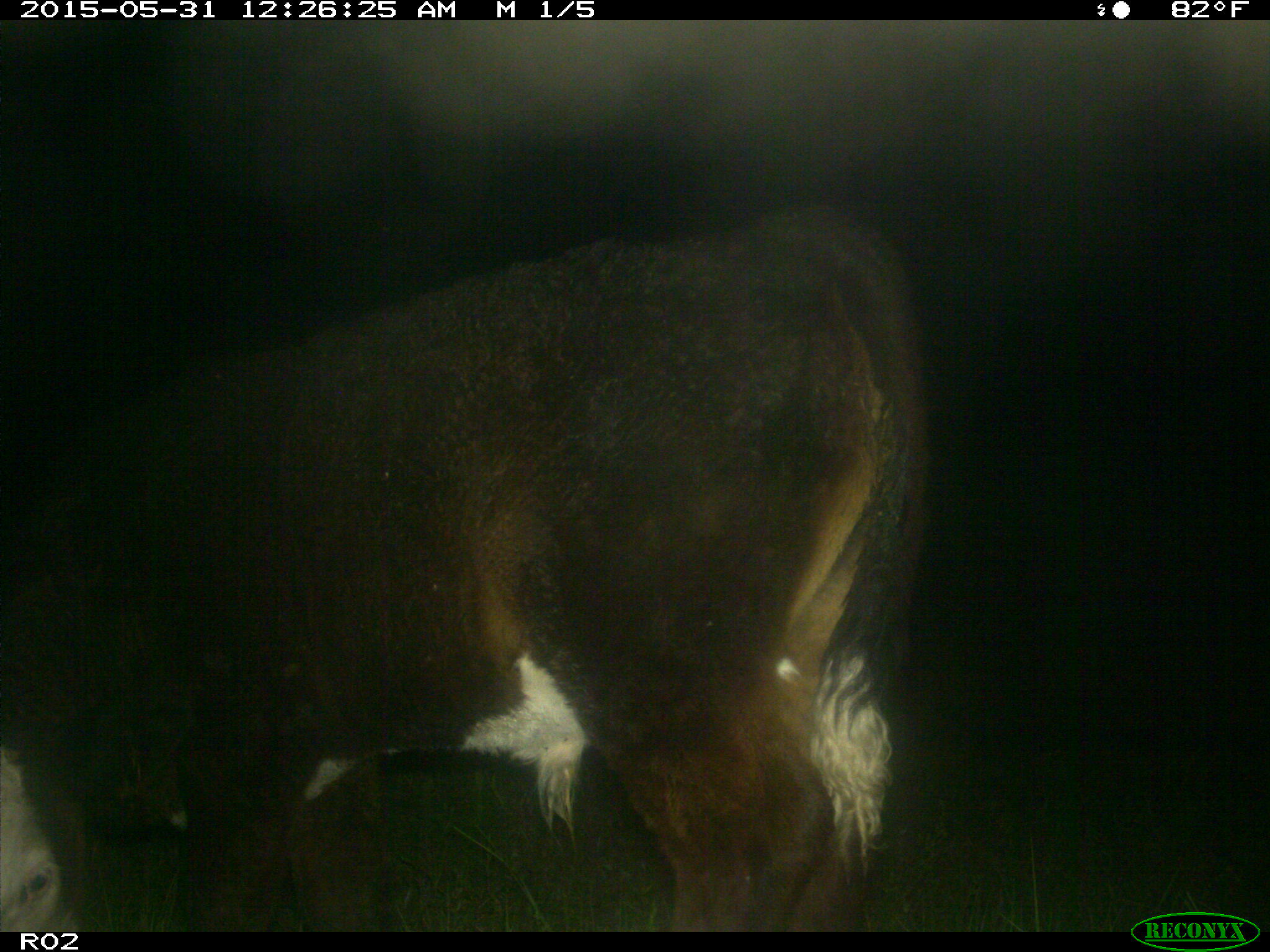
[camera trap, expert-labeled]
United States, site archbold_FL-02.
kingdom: Animalia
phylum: Chordata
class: Mammalia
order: Artiodactyla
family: Bovidae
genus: Bos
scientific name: Bos taurus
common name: domestic cow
Bos taurus (domestic cow).